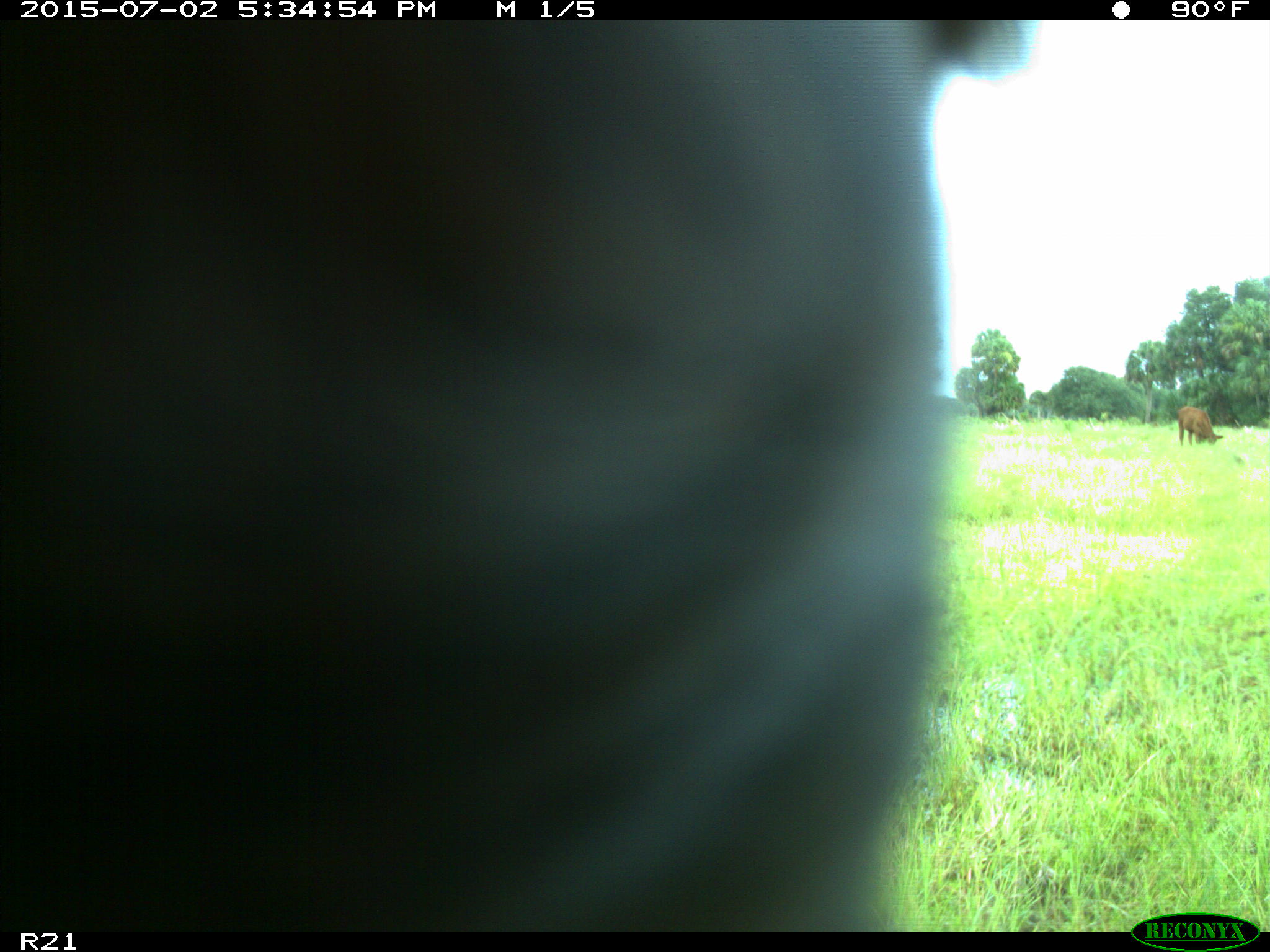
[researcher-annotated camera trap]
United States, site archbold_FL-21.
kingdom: Animalia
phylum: Chordata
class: Mammalia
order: Artiodactyla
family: Bovidae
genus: Bos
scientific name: Bos taurus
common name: domestic cow